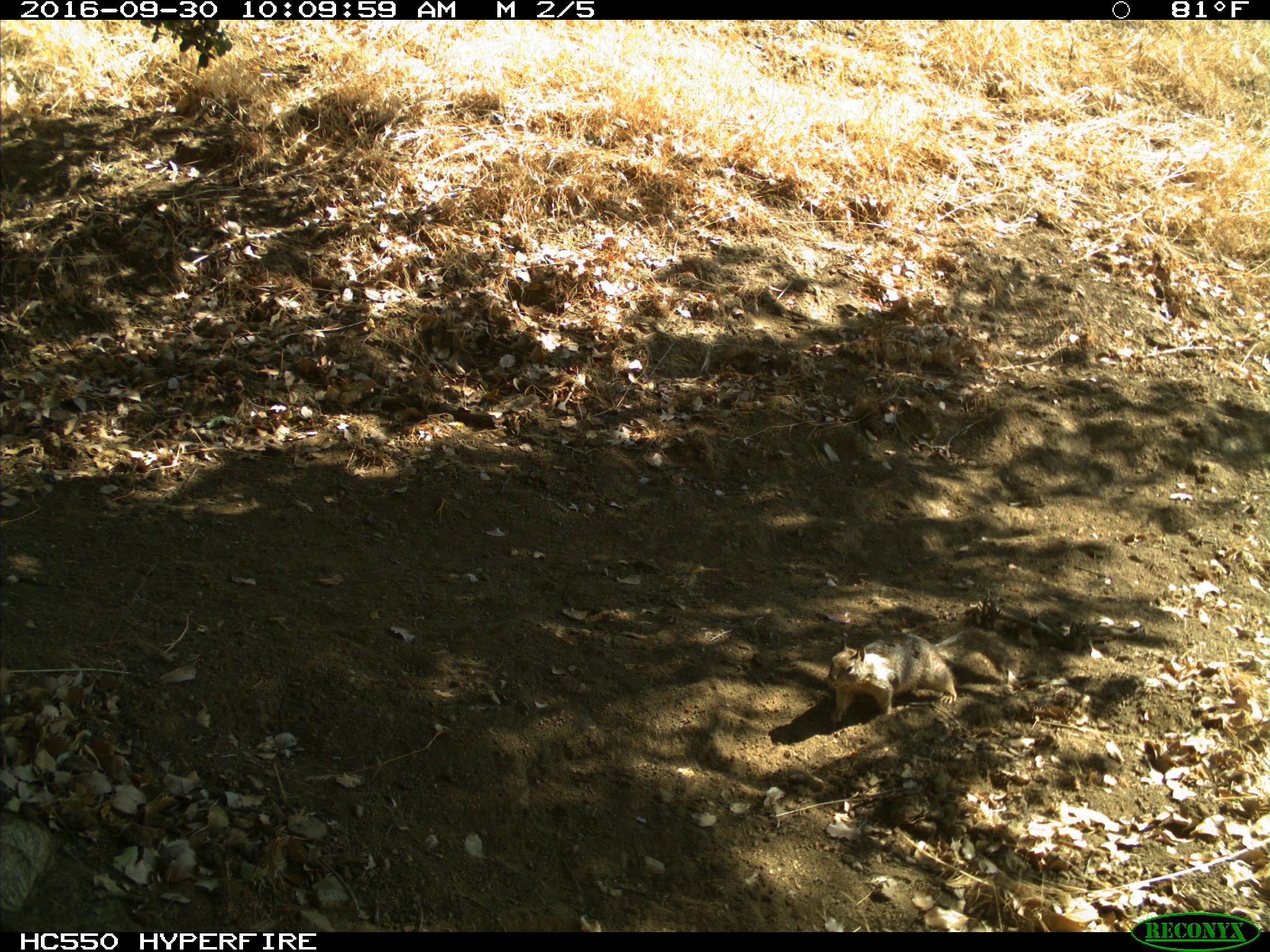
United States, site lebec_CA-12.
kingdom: Animalia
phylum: Chordata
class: Mammalia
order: Rodentia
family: Sciuridae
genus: Otospermophilus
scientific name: Otospermophilus beecheyi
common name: california ground squirrel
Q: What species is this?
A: Otospermophilus beecheyi (california ground squirrel).